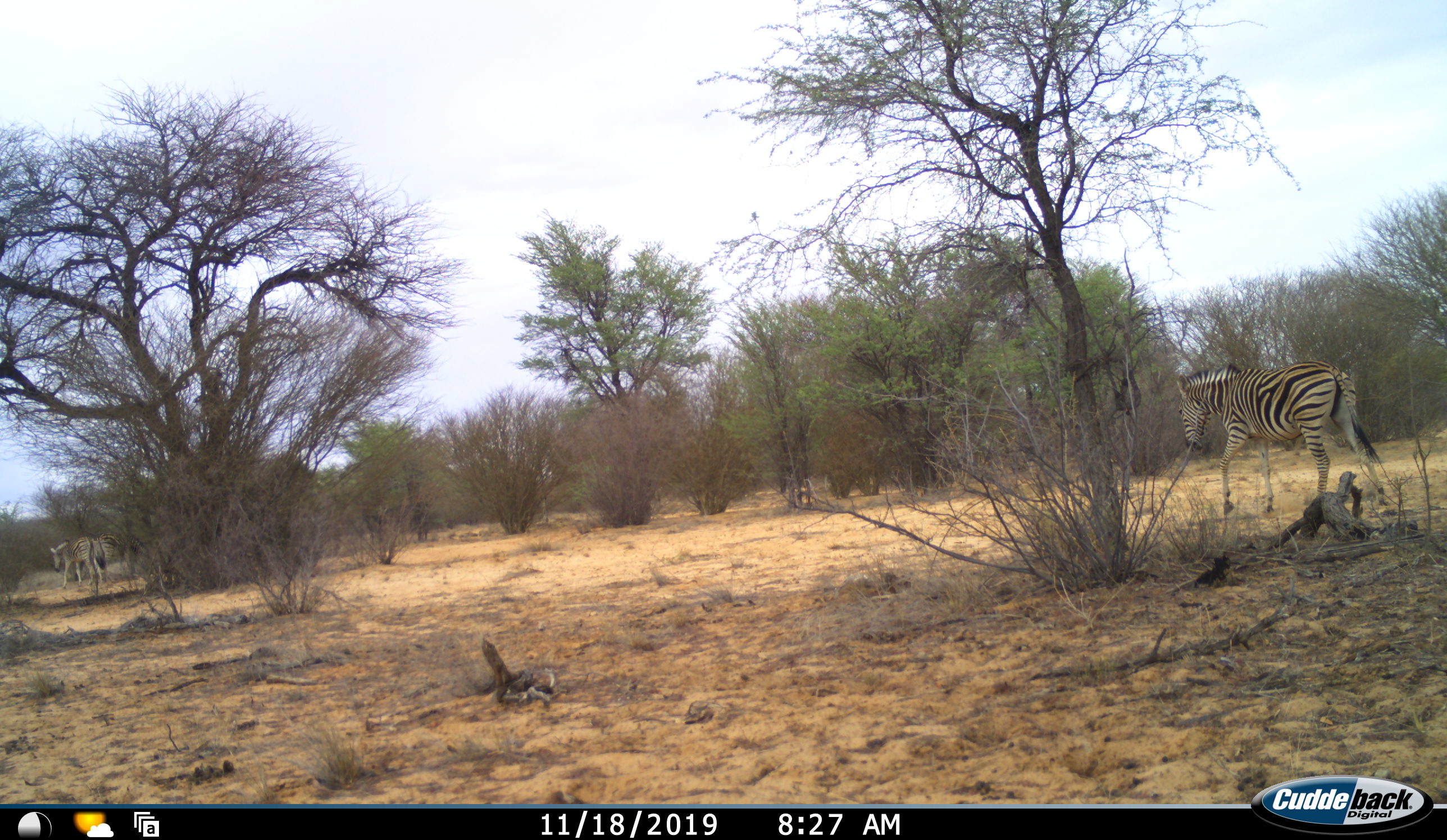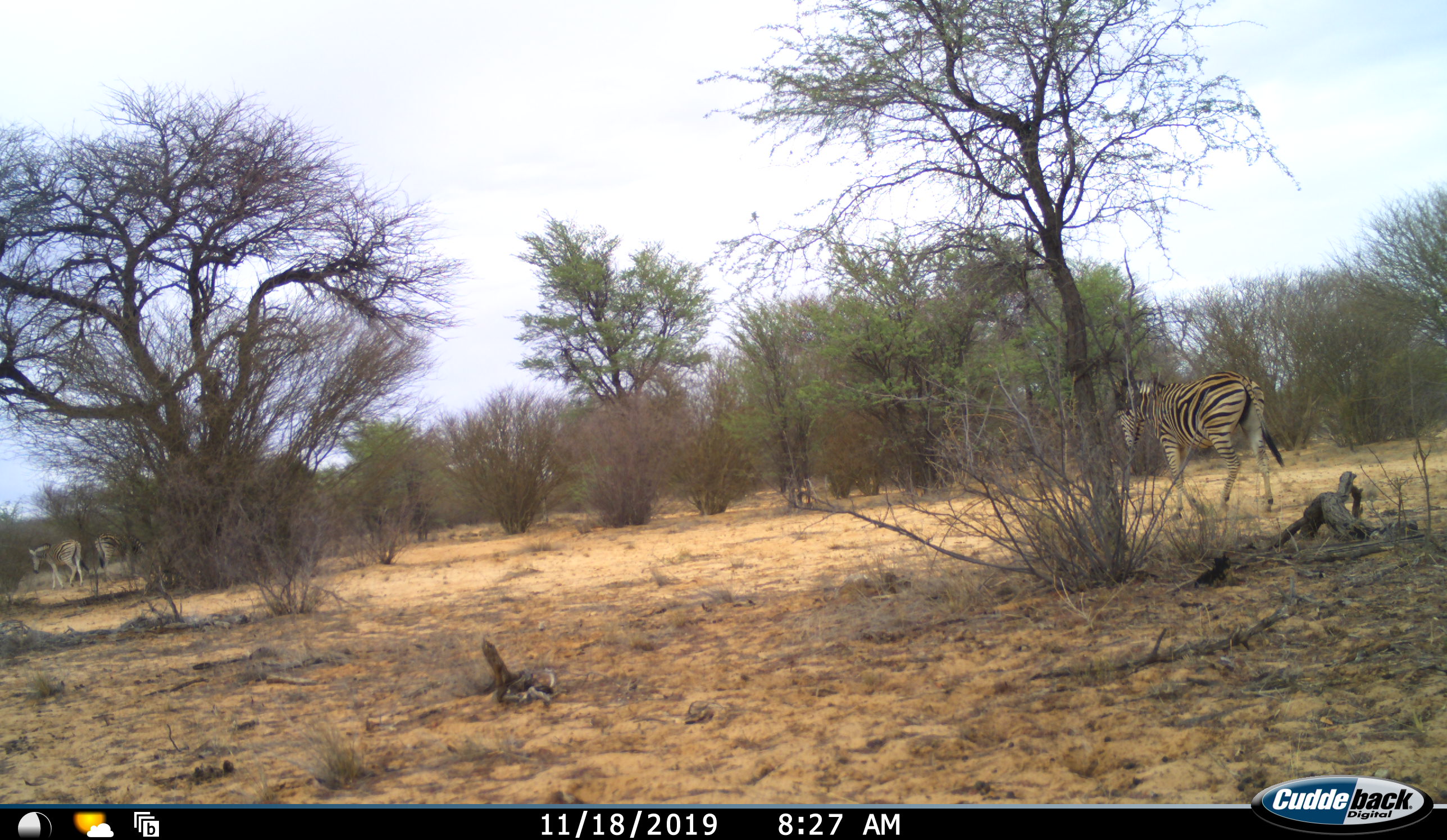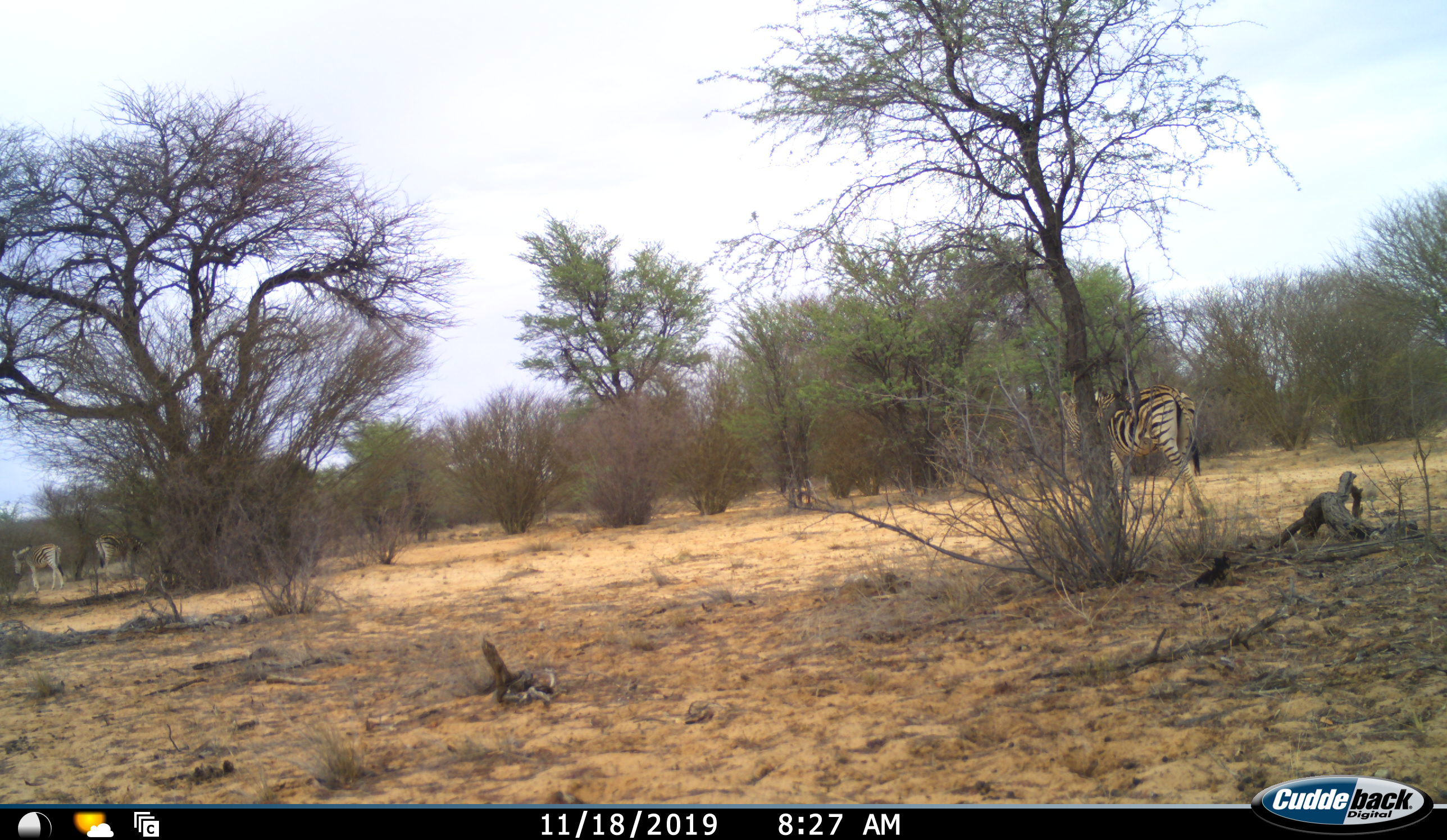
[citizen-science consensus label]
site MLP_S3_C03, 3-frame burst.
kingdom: Animalia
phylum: Chordata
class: Mammalia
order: Perissodactyla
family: Equidae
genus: Equus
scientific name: Equus quagga burchellii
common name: burchell's zebra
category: zebraburchells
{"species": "zebraburchells (burchell's zebra) (Equus quagga burchellii)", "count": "3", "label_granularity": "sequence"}